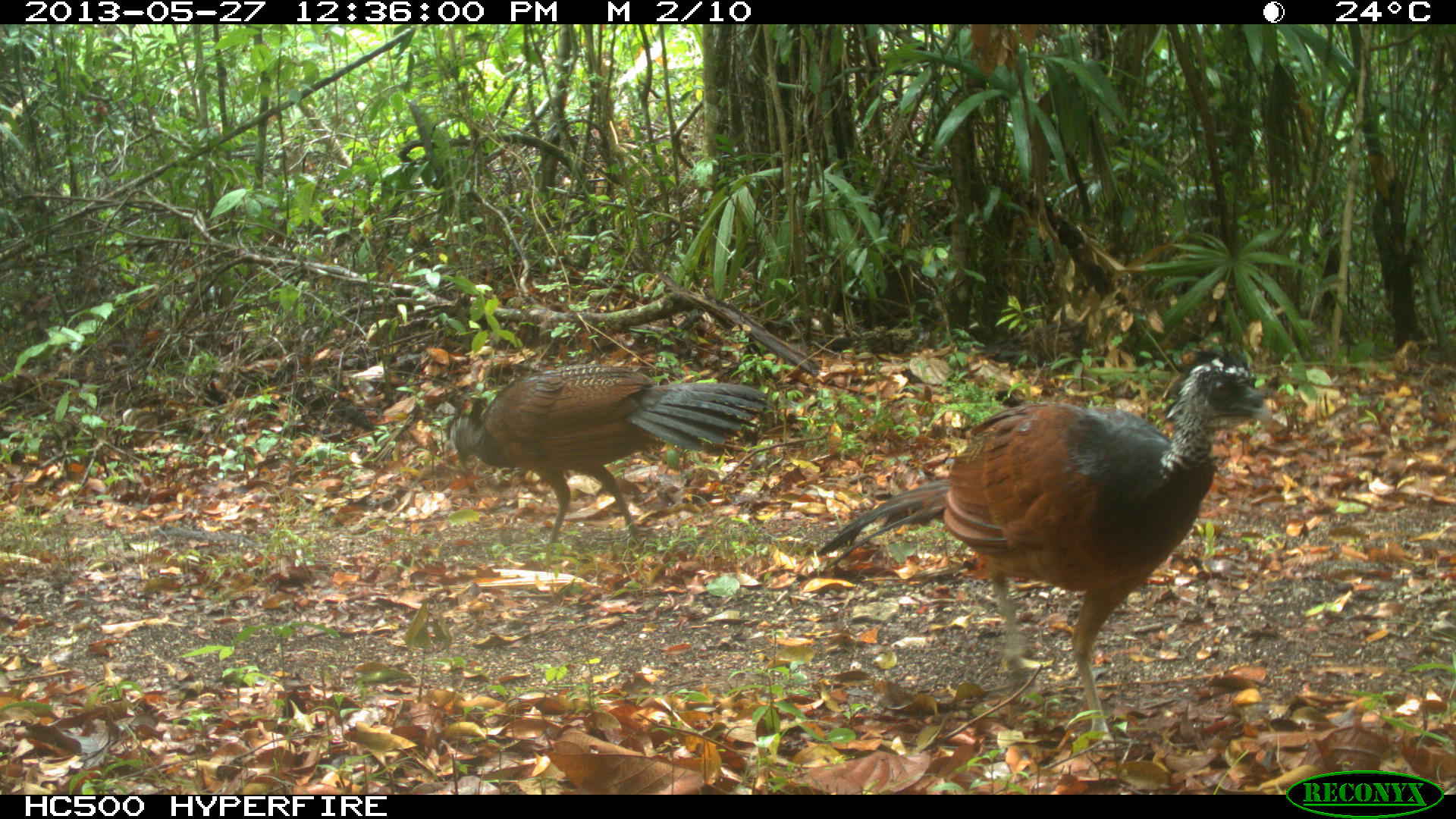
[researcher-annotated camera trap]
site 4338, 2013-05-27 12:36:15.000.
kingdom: Animalia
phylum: Chordata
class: Aves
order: Galliformes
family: Cracidae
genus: Crax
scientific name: Crax rubra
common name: great curassow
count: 2